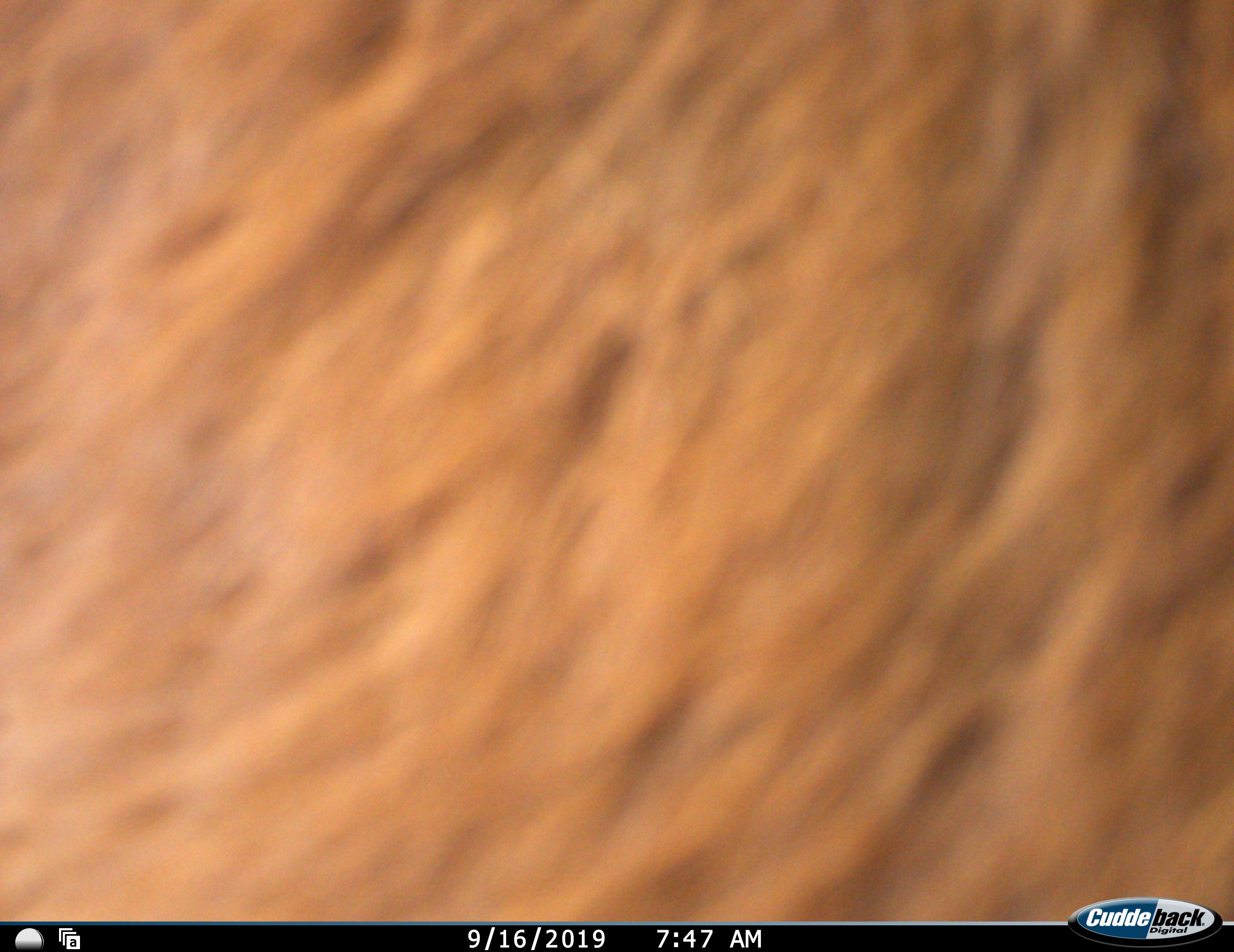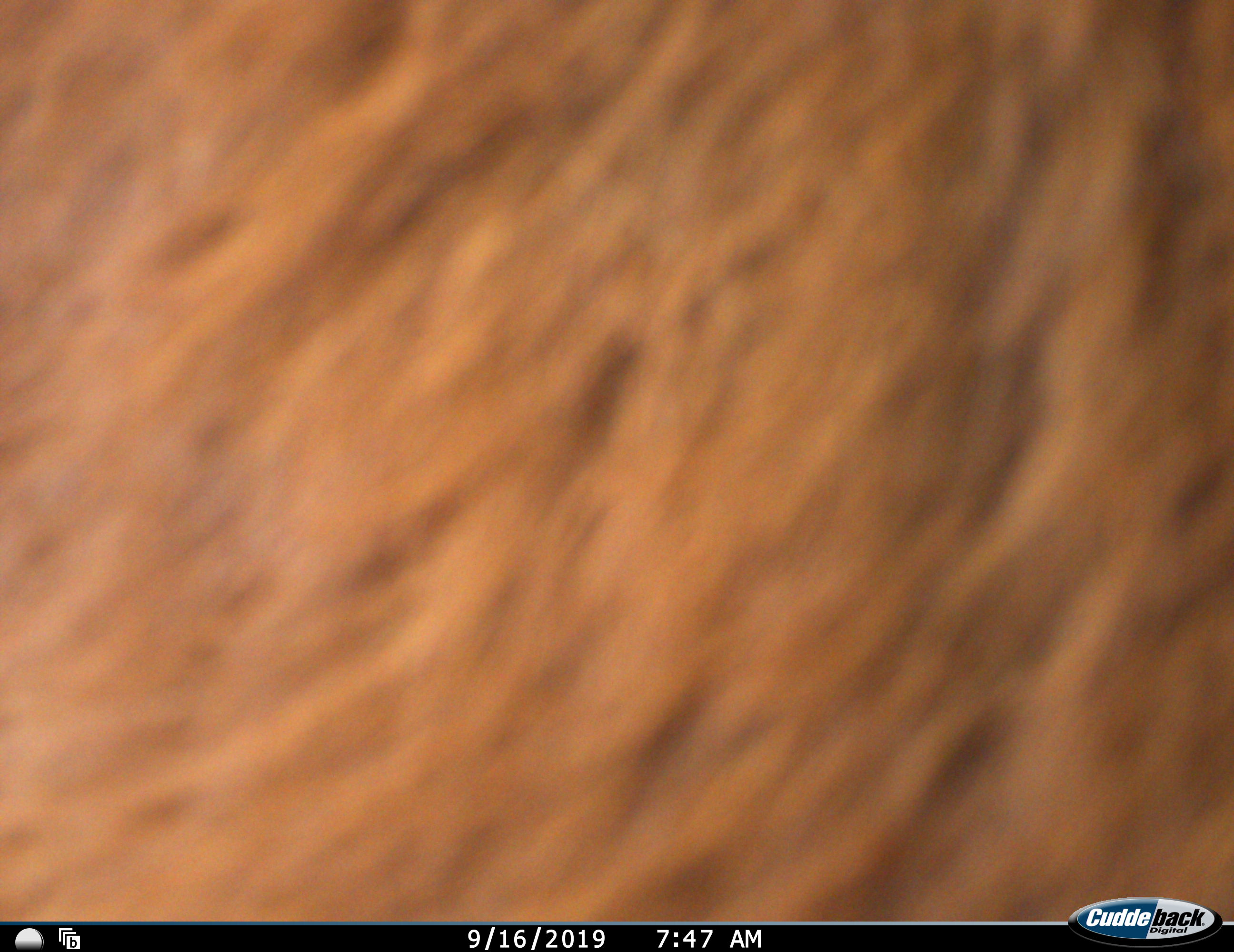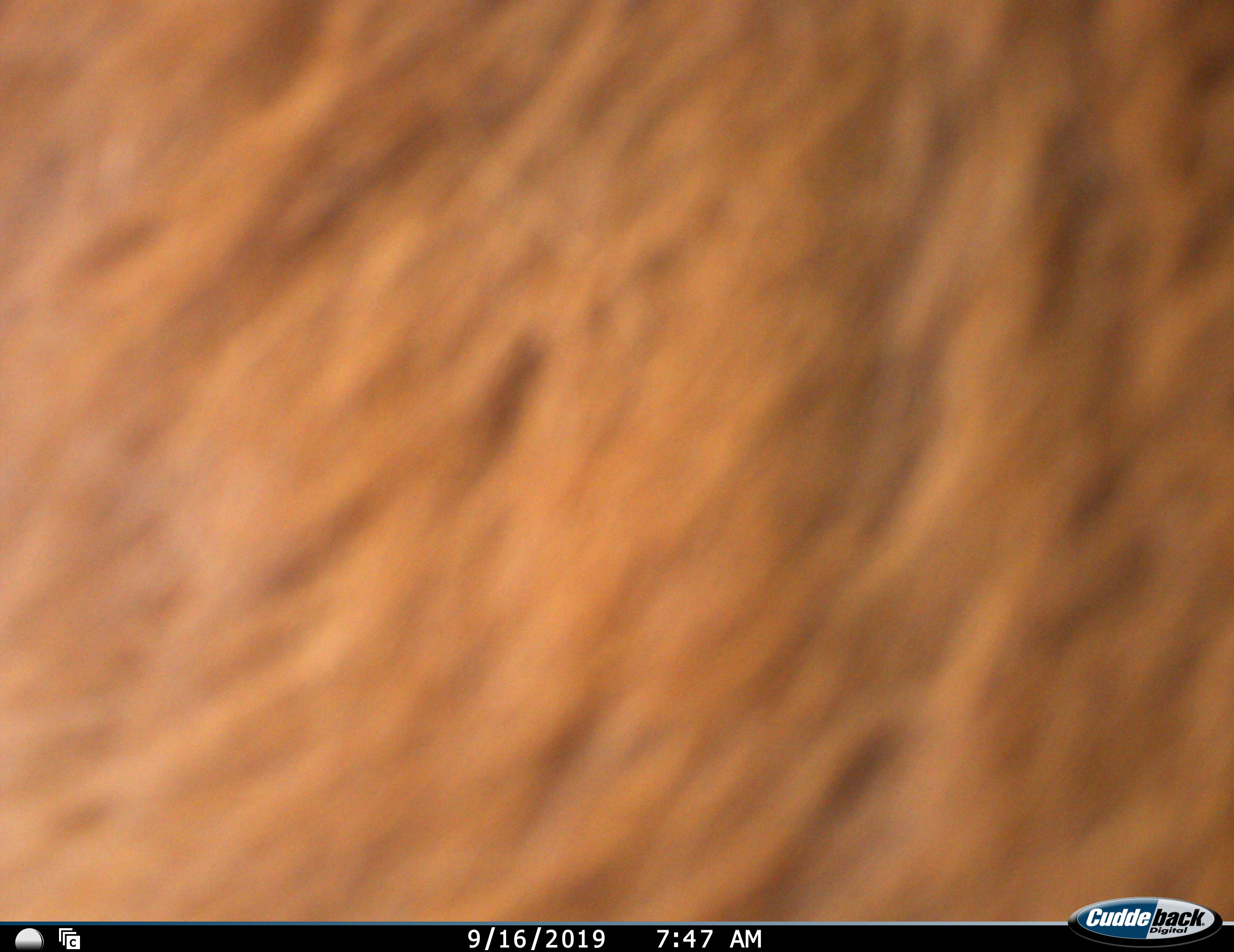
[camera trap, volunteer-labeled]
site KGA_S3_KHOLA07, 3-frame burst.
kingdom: Animalia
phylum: Chordata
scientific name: Vertebrata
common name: domestic animal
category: domesticanimal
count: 1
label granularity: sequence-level